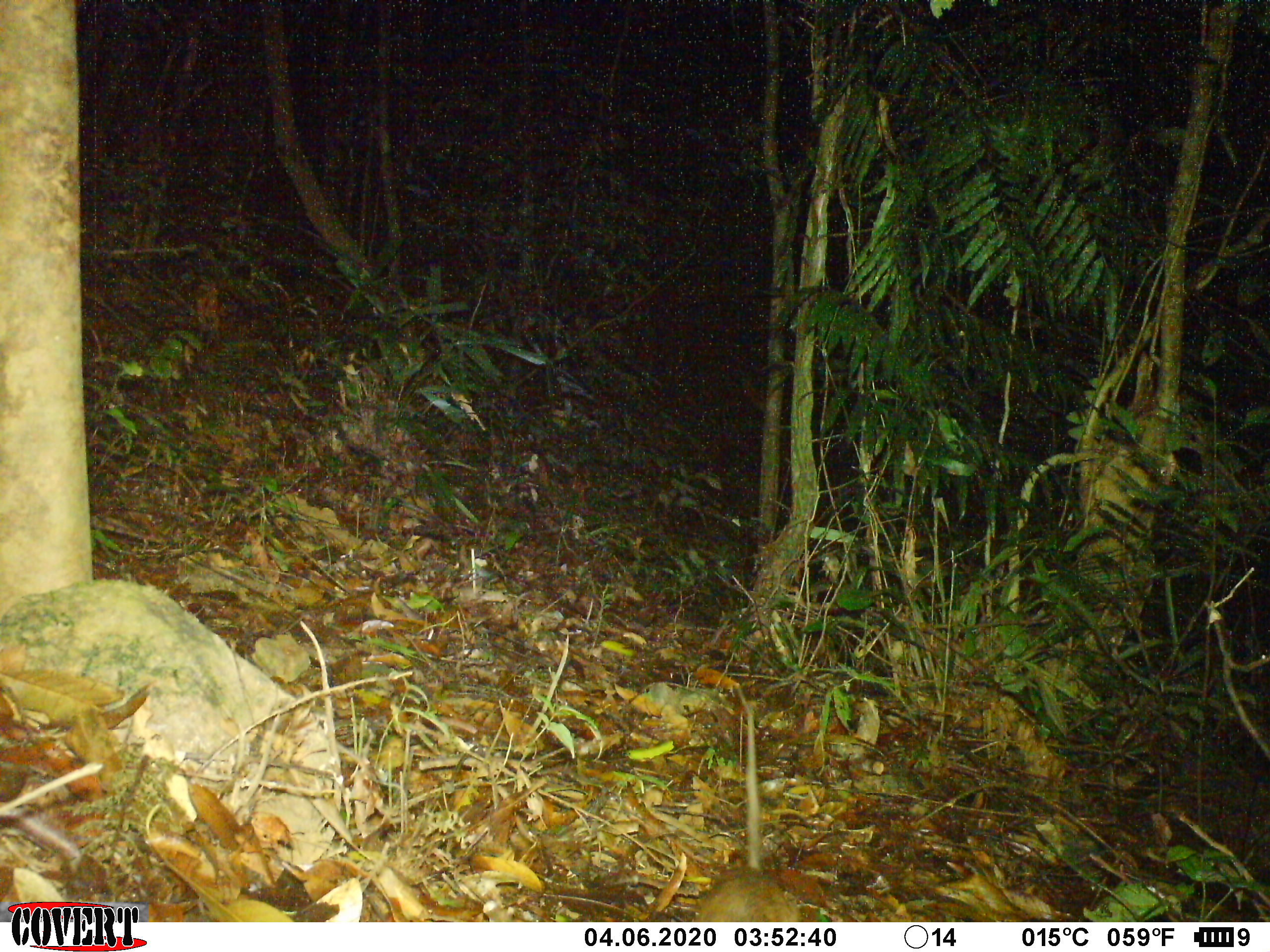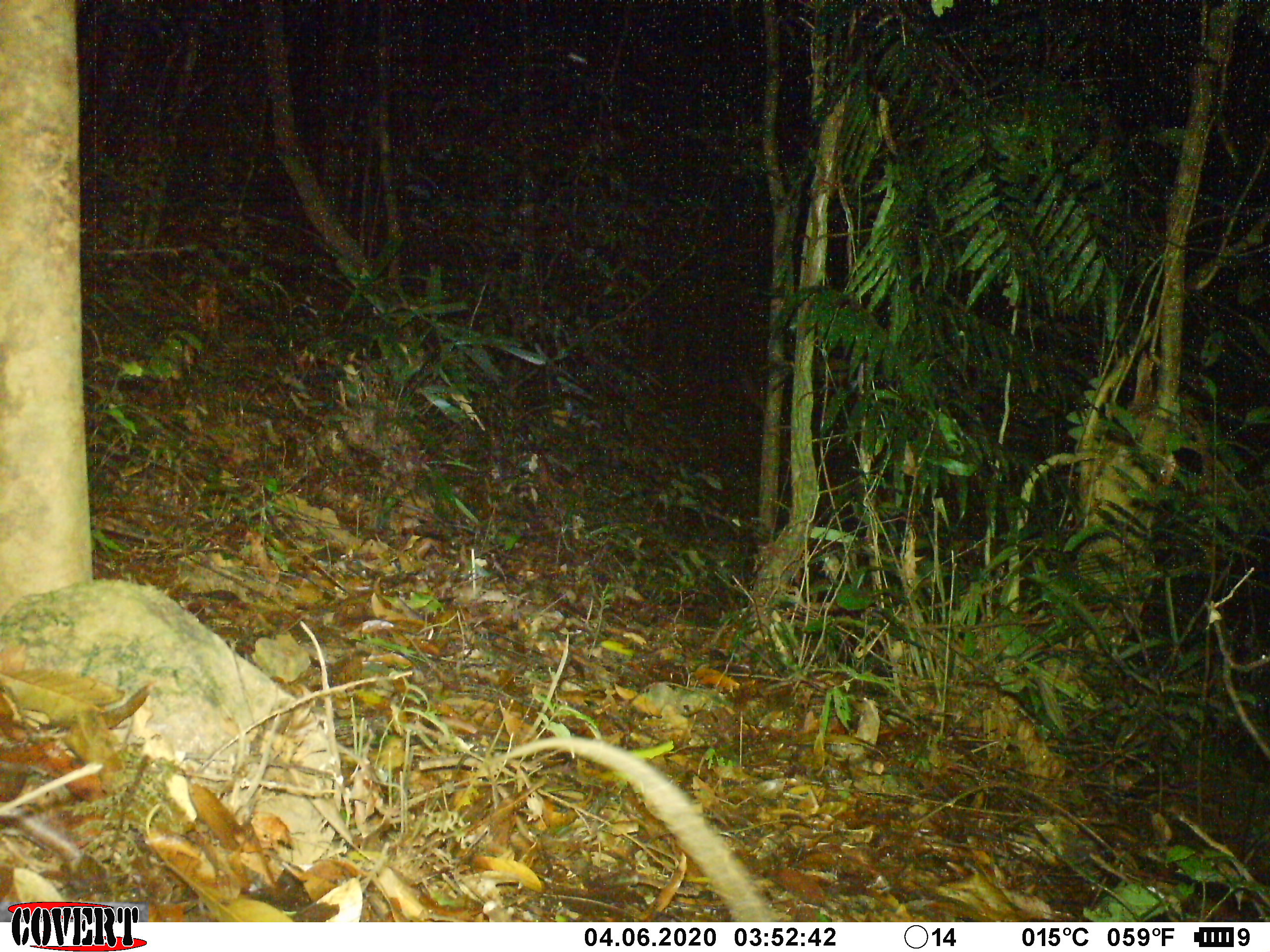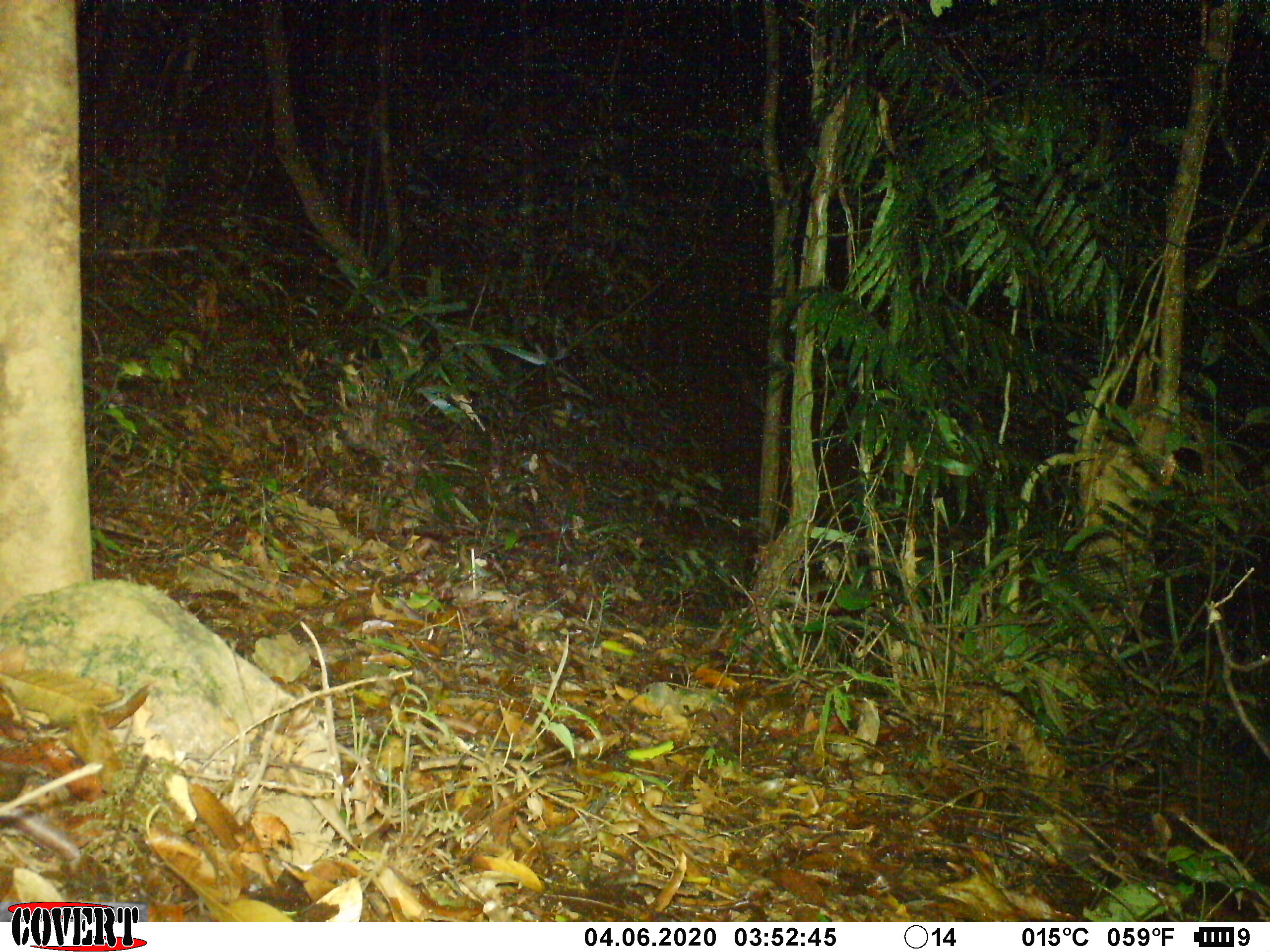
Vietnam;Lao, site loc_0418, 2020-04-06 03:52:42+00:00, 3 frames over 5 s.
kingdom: Animalia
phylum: Chordata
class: Mammalia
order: Rodentia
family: Muridae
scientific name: Muridae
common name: old-world mice and rats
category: unidentified murid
Unidentified murid (old-world mice and rats) (Muridae). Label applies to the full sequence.